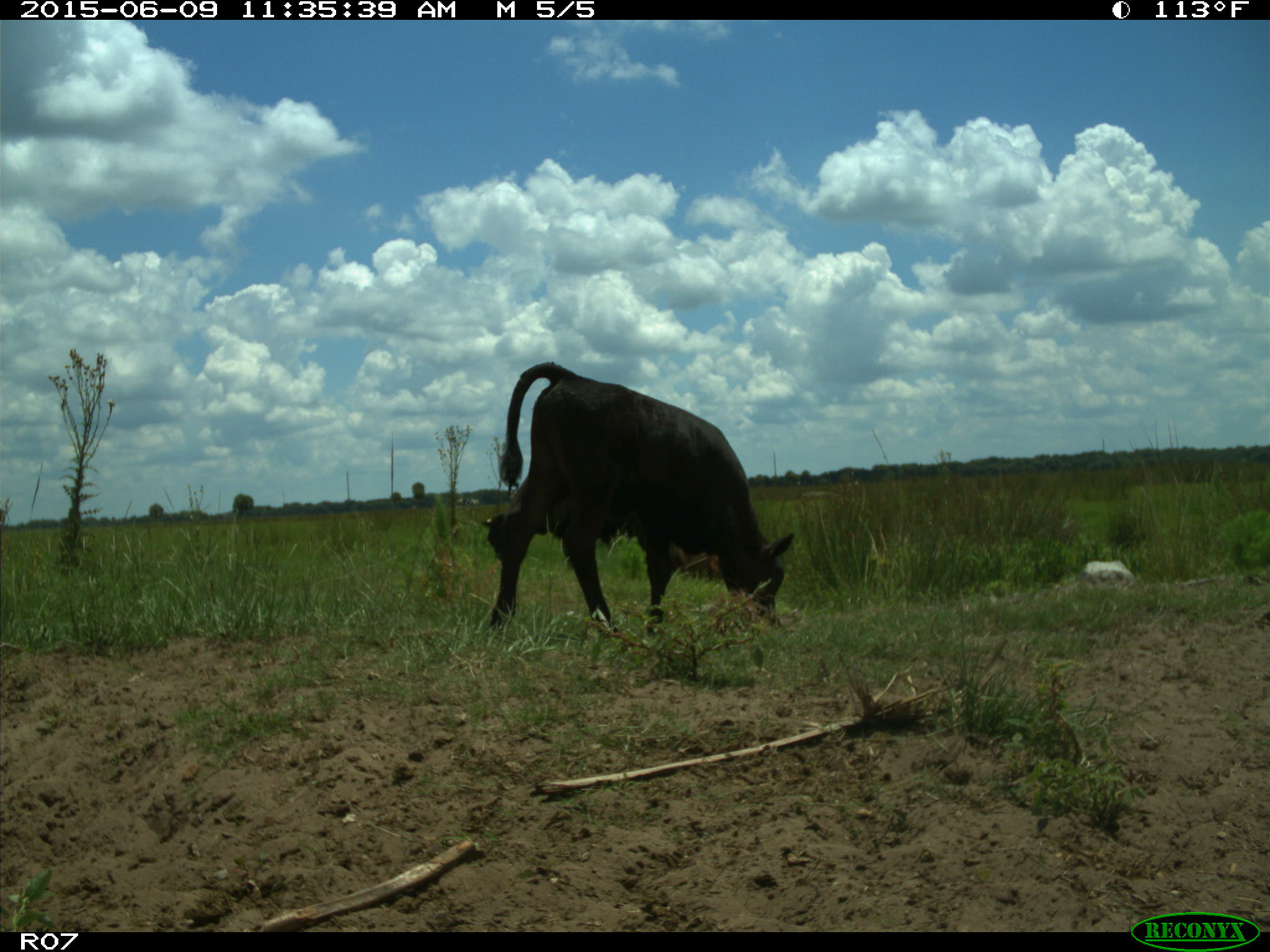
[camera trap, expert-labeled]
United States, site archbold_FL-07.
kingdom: Animalia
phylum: Chordata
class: Mammalia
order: Artiodactyla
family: Bovidae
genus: Bos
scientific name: Bos taurus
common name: domestic cow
Bos taurus (domestic cow).